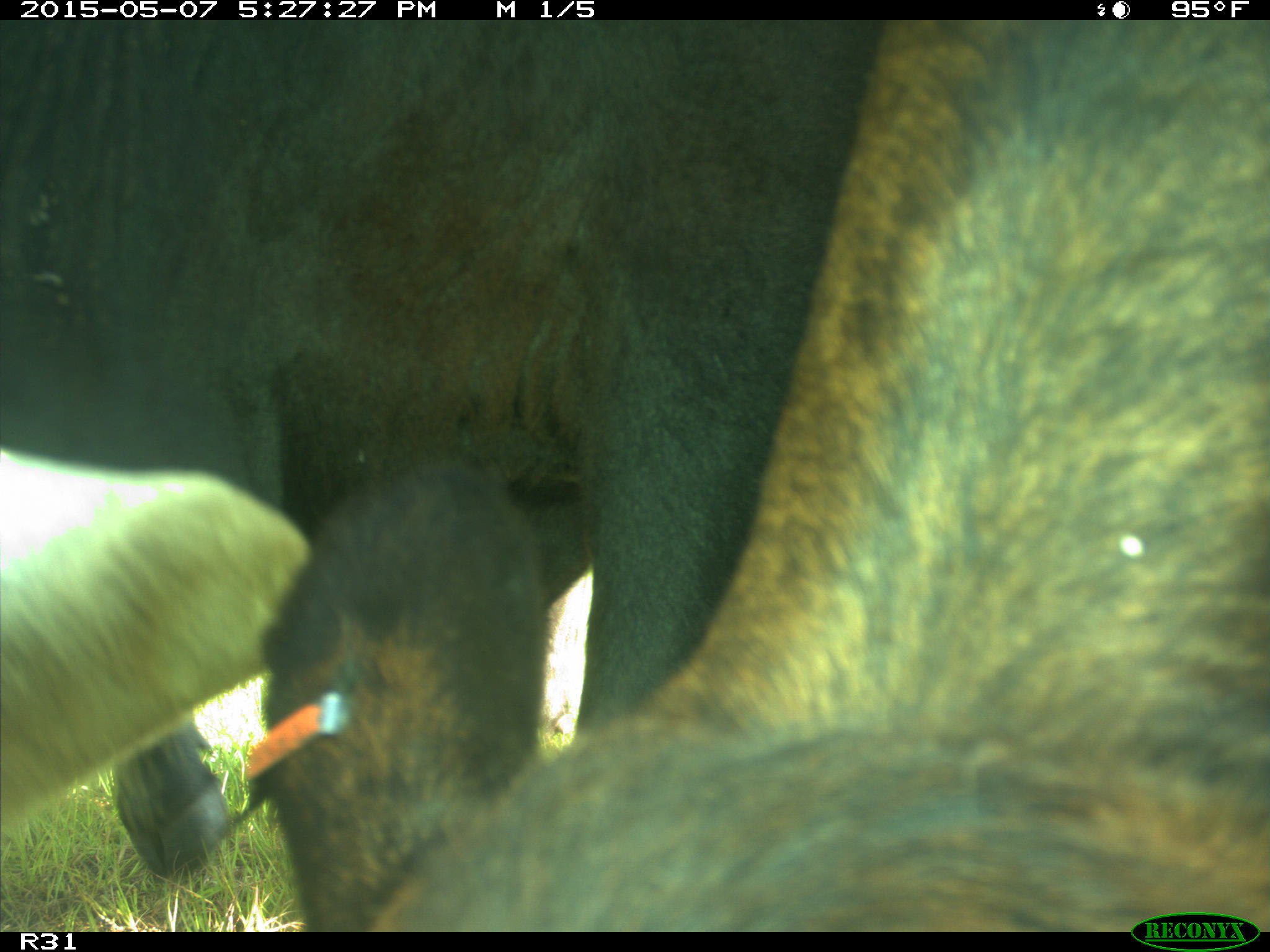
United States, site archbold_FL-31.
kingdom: Animalia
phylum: Chordata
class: Mammalia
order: Artiodactyla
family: Bovidae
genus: Bos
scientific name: Bos taurus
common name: domestic cow